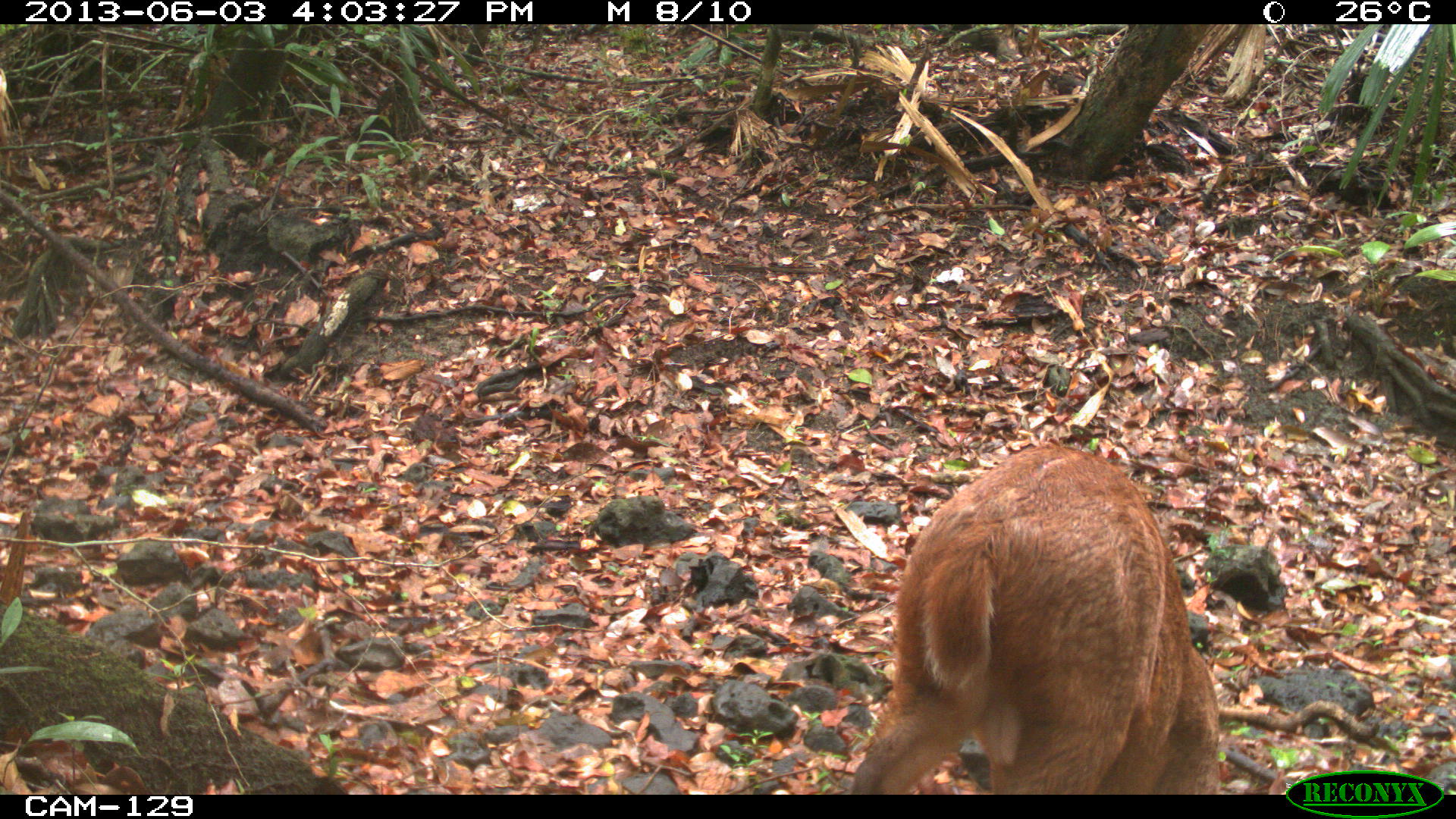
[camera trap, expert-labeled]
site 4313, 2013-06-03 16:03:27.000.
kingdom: Animalia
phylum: Chordata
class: Mammalia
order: Artiodactyla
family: Cervidae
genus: Mazama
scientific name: Mazama temama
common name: central american red brocket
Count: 1.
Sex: male.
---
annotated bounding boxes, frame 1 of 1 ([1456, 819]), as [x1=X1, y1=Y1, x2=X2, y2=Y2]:
mazama temama: [x1=848, y1=444, x2=1224, y2=794]